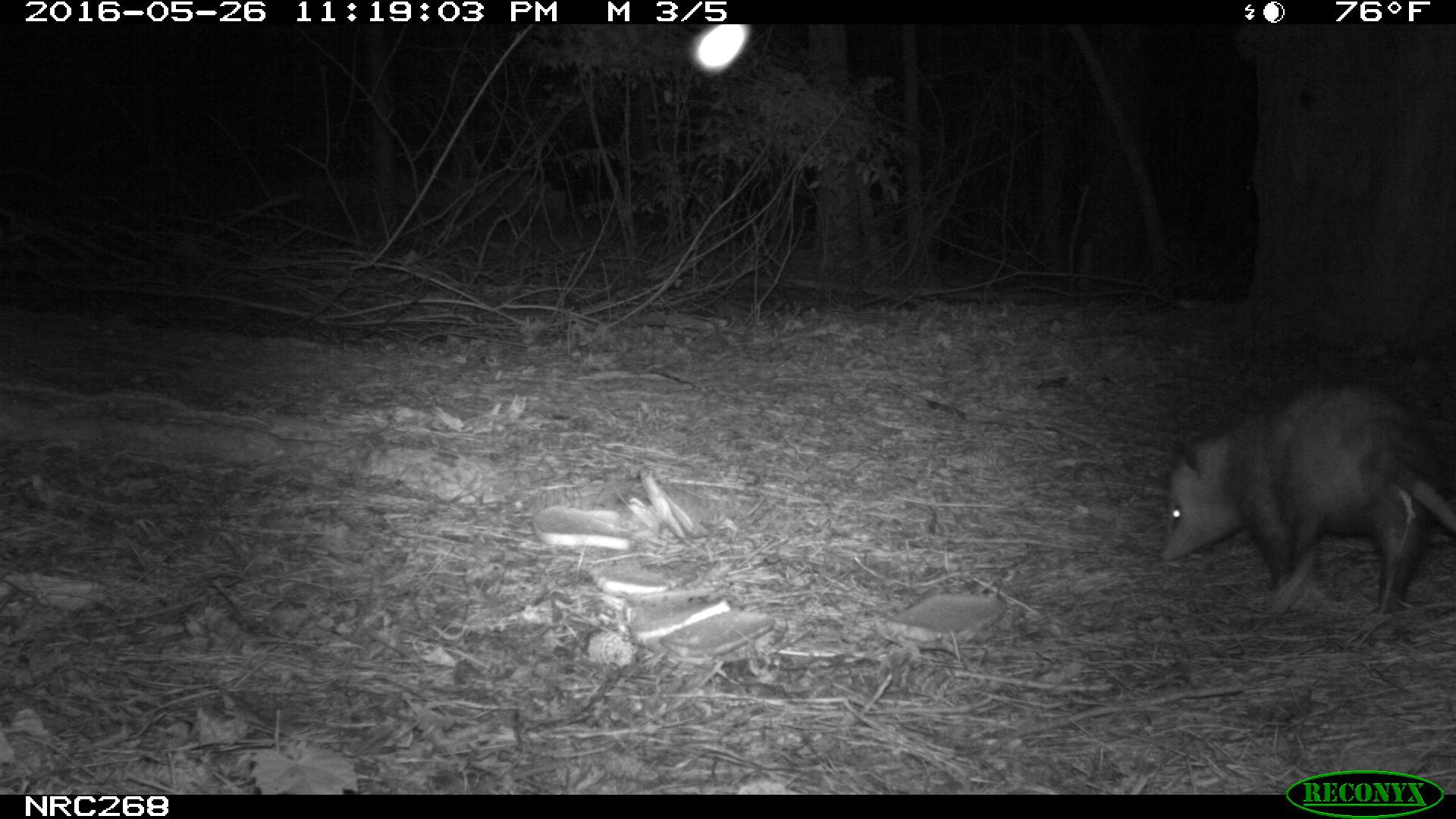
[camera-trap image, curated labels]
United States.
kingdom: Animalia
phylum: Chordata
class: Mammalia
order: Didelphimorphia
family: Didelphidae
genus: Didelphis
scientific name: Didelphis virginiana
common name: virginia opossum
Virginia Opossum (Didelphis virginiana).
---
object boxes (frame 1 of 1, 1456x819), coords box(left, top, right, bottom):
Virginia Opossum: box(1152, 370, 1456, 631)